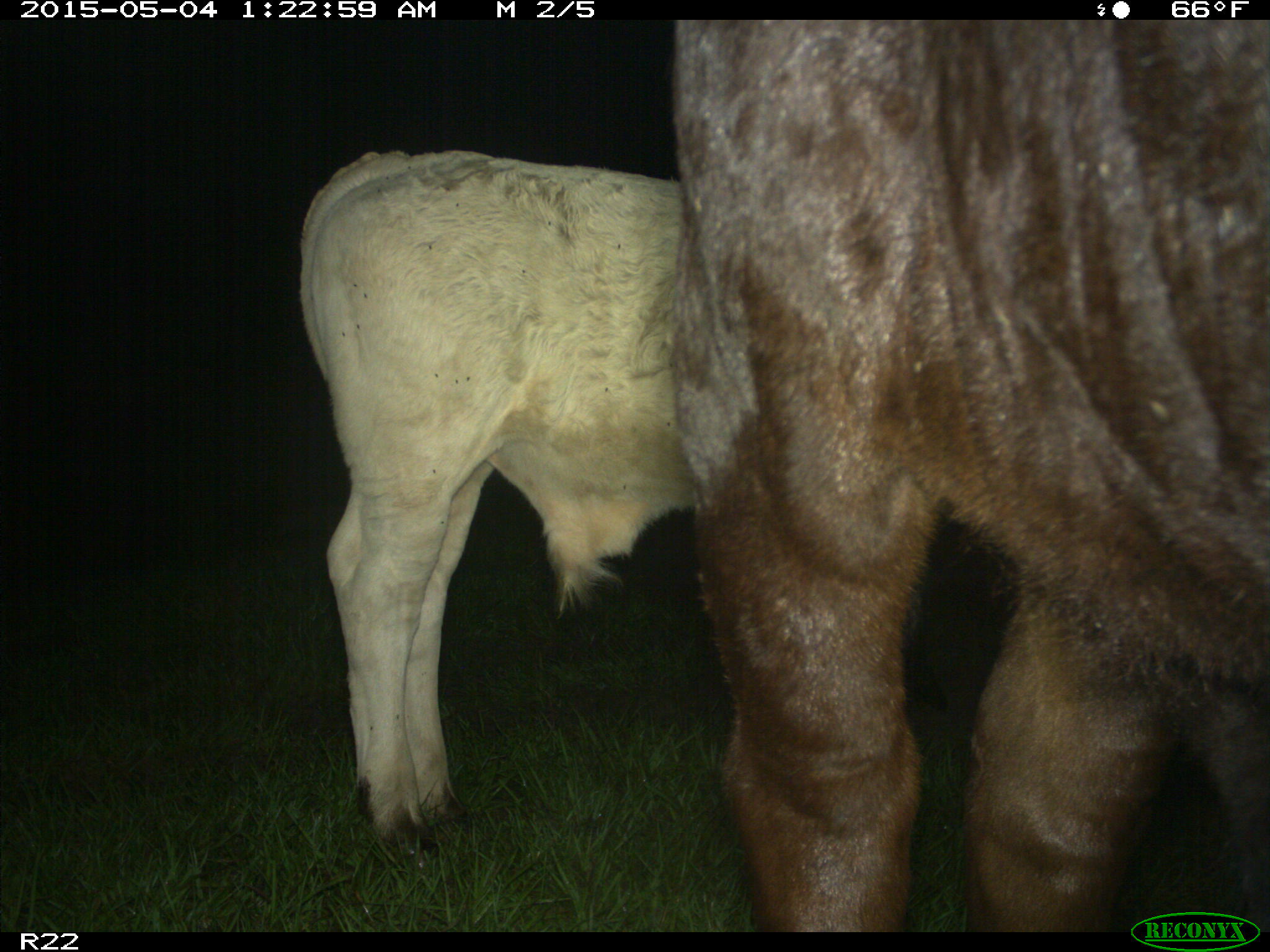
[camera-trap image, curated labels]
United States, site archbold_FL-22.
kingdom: Animalia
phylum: Chordata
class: Mammalia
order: Artiodactyla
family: Bovidae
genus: Bos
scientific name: Bos taurus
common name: domestic cow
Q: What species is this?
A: Bos taurus (domestic cow).